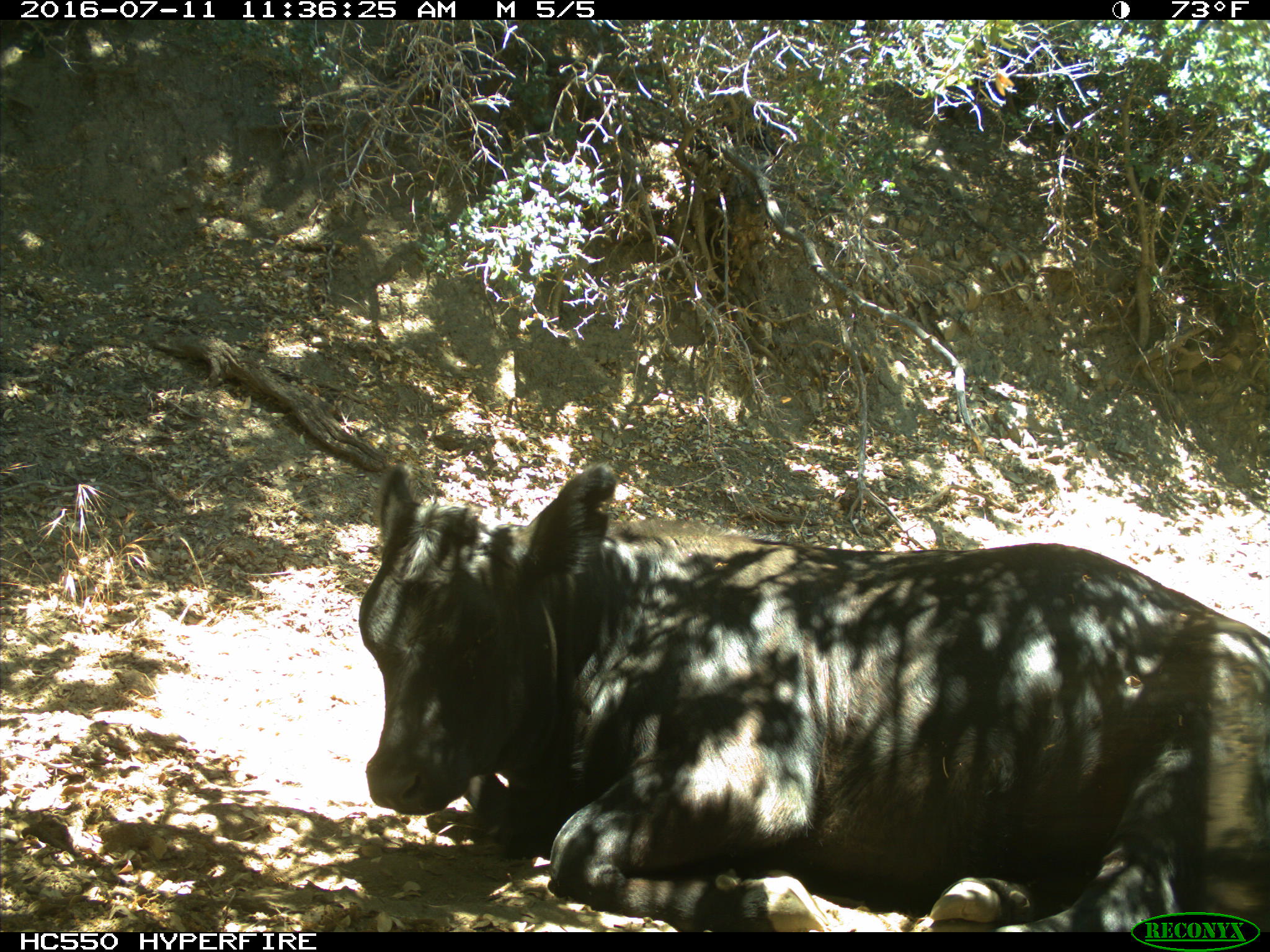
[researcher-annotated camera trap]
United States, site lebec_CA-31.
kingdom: Animalia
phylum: Chordata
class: Mammalia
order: Artiodactyla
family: Bovidae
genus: Bos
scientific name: Bos taurus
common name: domestic cow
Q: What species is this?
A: Bos taurus (domestic cow).